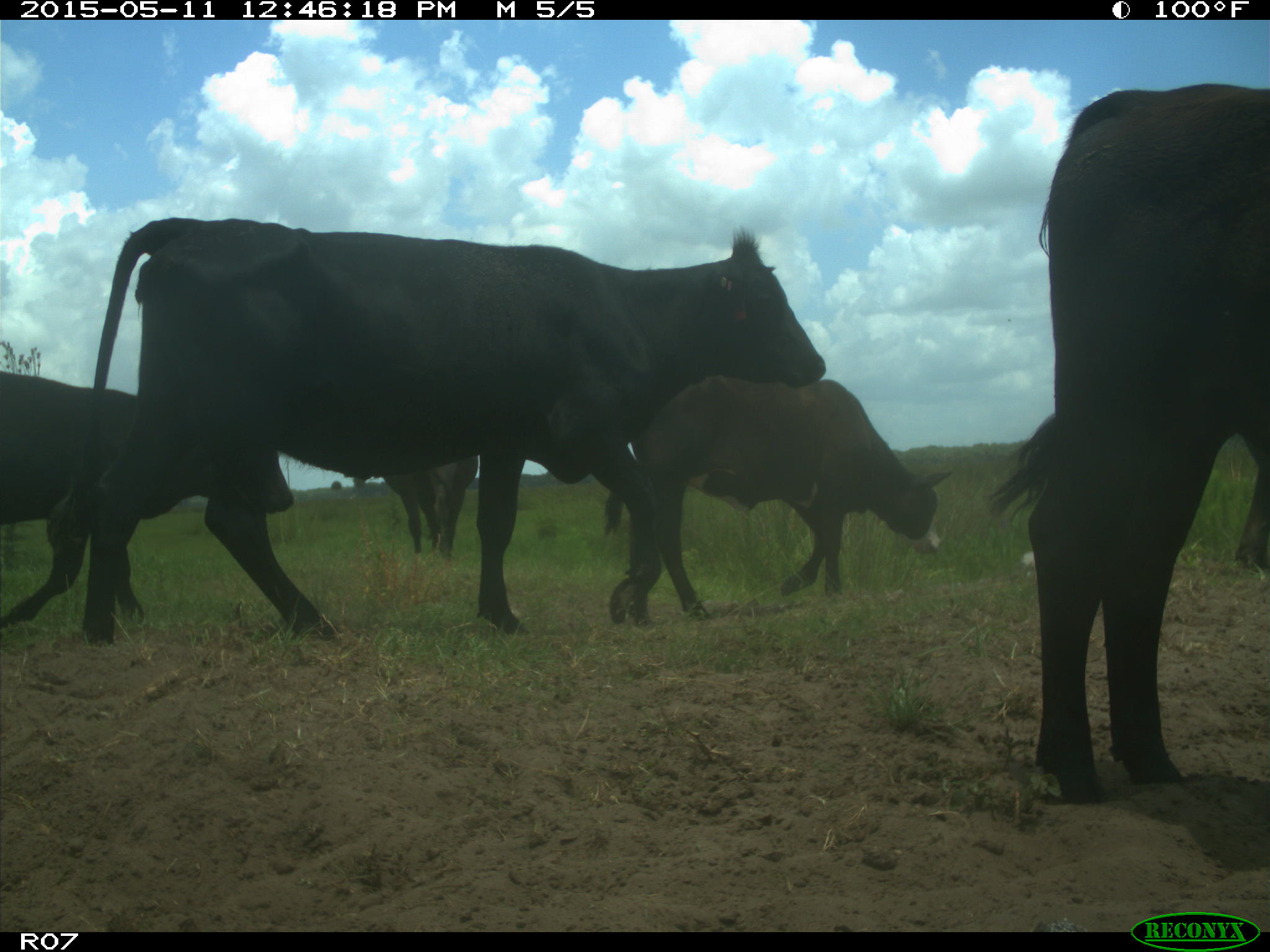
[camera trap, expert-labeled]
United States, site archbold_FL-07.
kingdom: Animalia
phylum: Chordata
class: Mammalia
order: Artiodactyla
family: Bovidae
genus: Bos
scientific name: Bos taurus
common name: domestic cow